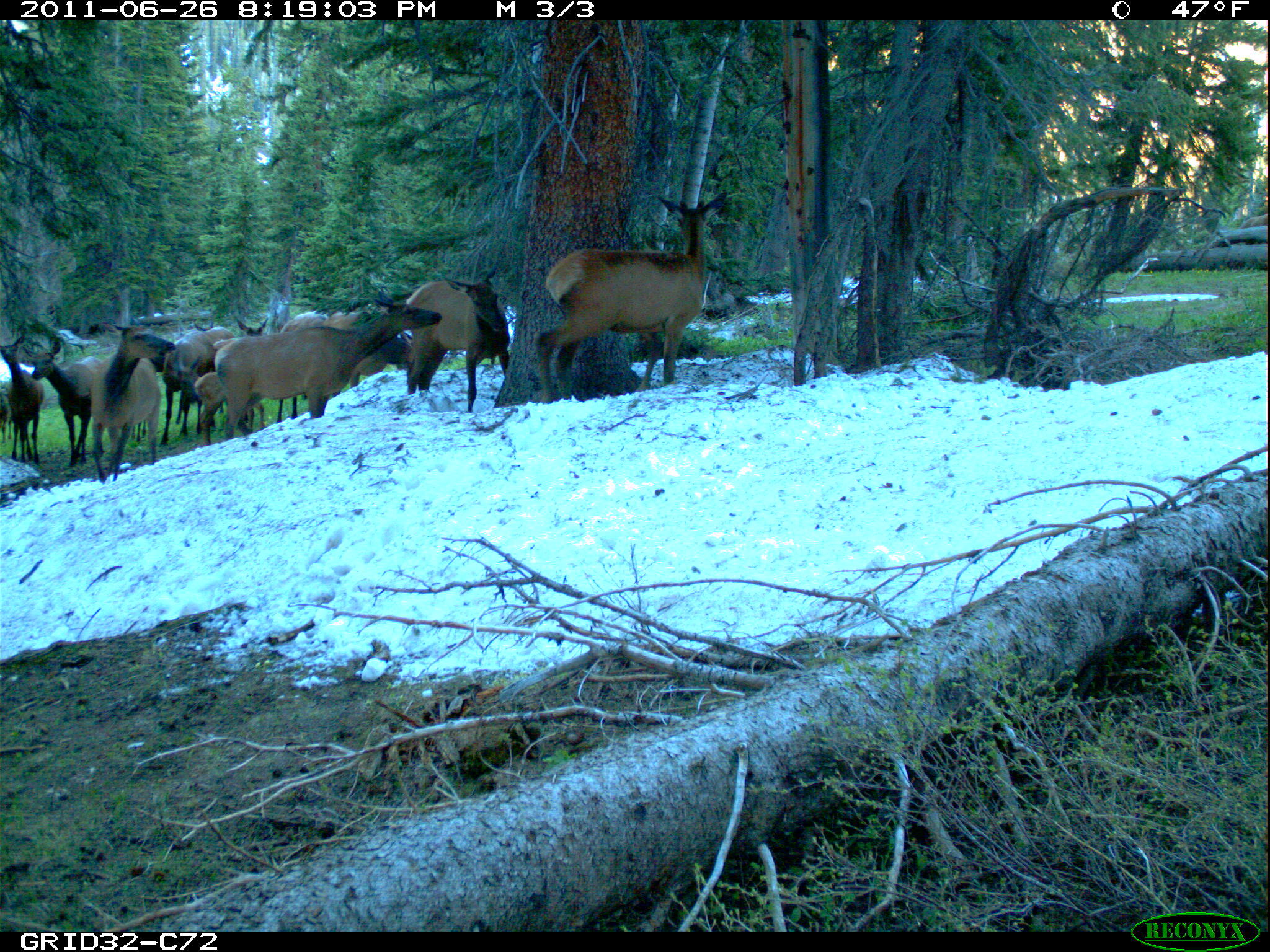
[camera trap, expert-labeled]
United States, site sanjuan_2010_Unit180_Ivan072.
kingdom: Animalia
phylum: Chordata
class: Mammalia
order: Artiodactyla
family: Cervidae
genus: Cervus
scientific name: Cervus elaphus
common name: red deer